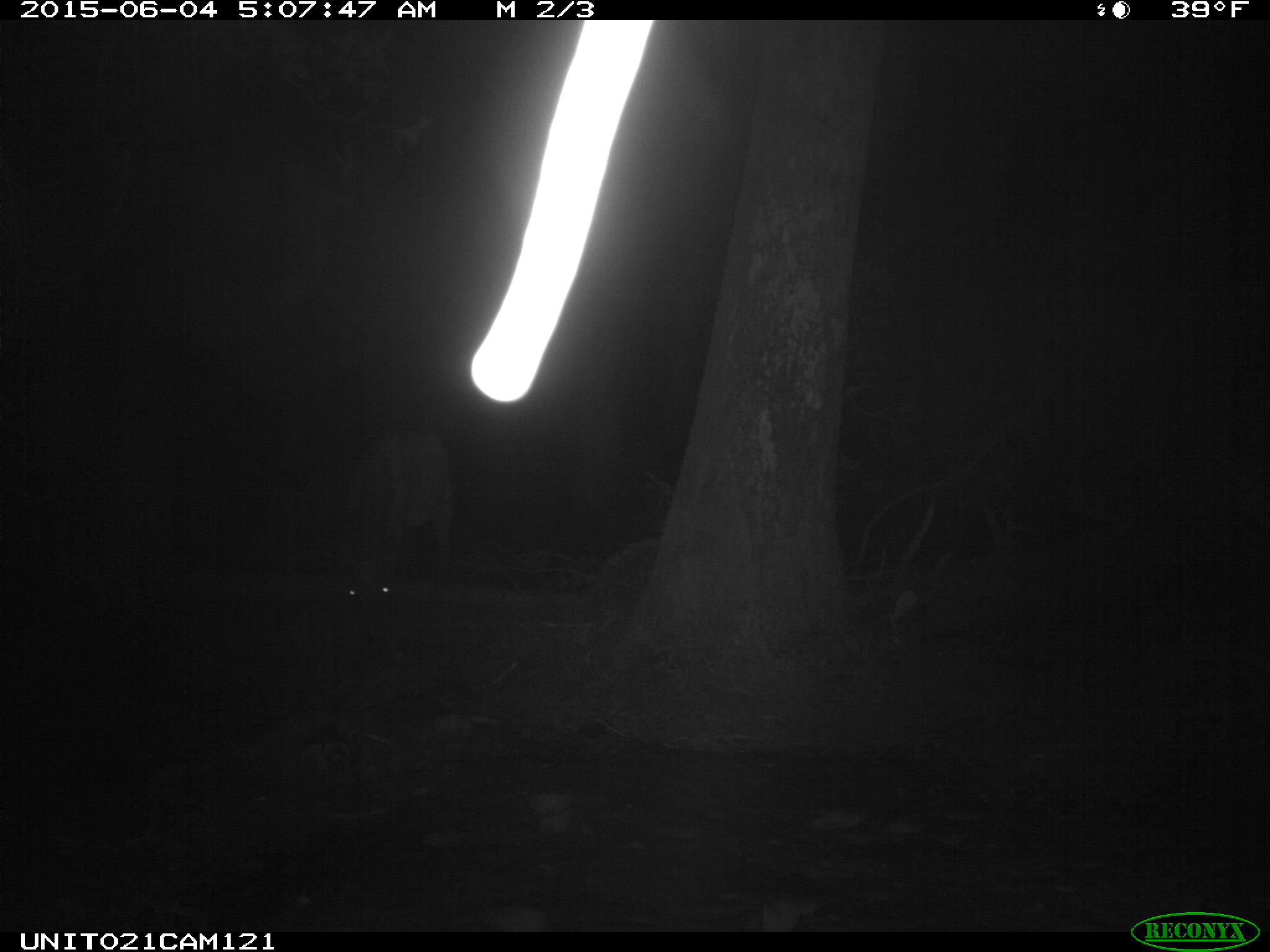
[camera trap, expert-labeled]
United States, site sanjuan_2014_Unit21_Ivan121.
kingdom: Animalia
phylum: Chordata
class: Mammalia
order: Artiodactyla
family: Cervidae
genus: Cervus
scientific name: Cervus elaphus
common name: red deer